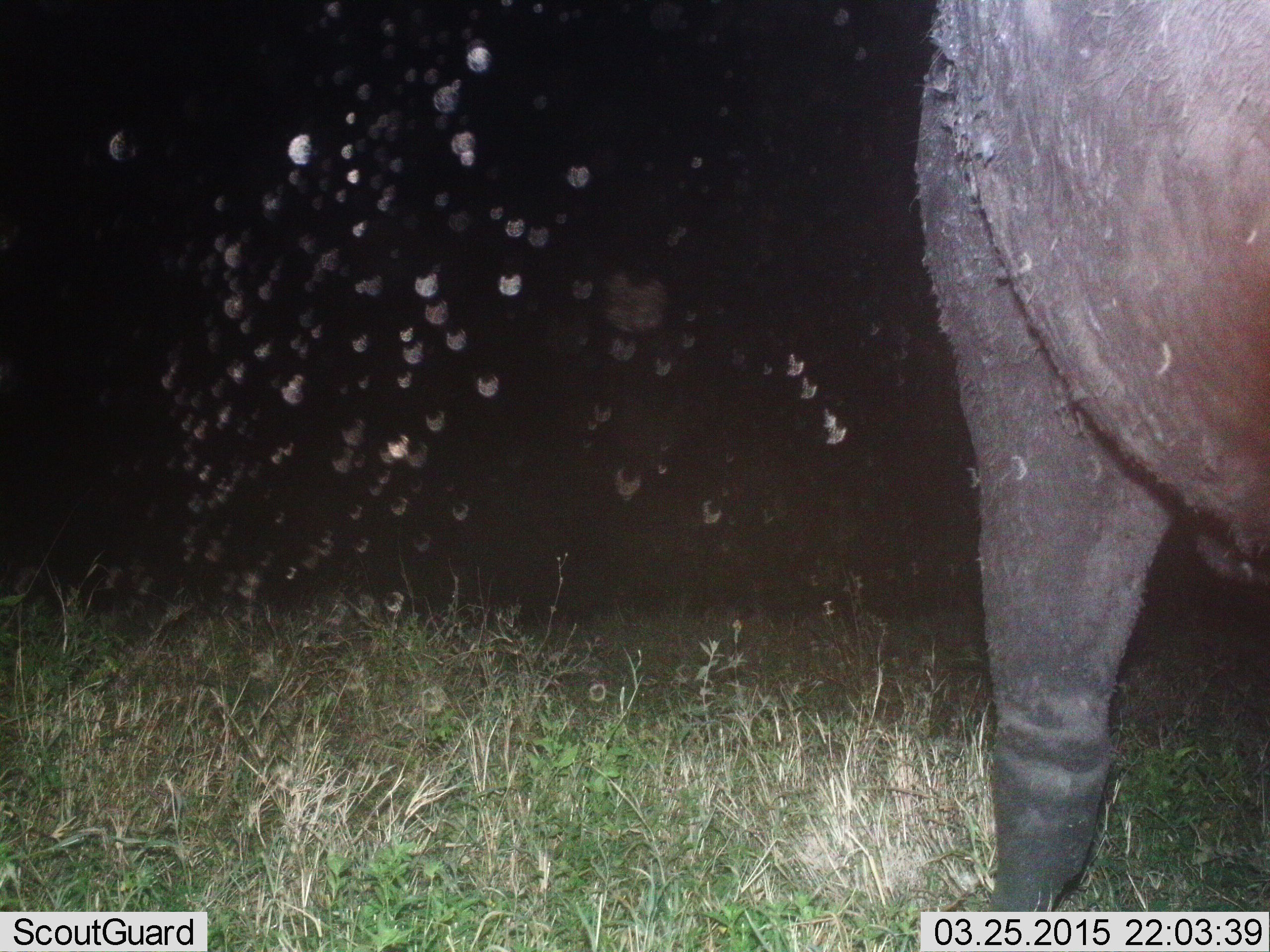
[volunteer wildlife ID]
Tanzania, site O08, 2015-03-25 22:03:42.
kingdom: Animalia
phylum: Chordata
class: Mammalia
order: Artiodactyla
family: Bovidae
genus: Syncerus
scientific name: Syncerus caffer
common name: cape buffalo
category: buffalo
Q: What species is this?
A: Buffalo (cape buffalo) (Syncerus caffer).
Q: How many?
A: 1.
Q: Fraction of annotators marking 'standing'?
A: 100%.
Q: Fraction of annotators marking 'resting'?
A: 0%.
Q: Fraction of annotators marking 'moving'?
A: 0%.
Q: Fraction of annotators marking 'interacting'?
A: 0%.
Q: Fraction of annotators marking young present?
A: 0%.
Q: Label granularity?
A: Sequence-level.